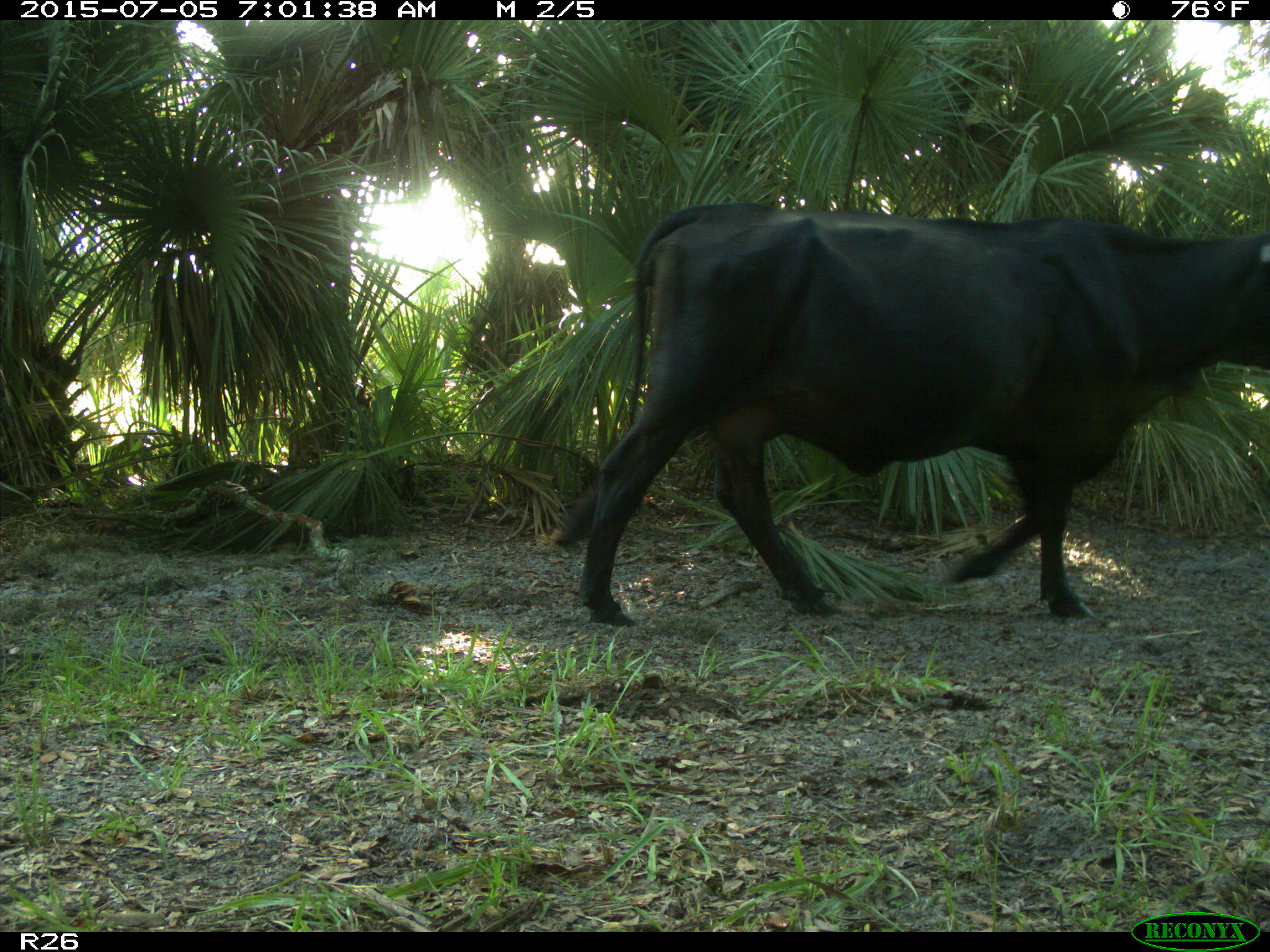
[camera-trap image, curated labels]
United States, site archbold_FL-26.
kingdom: Animalia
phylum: Chordata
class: Mammalia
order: Artiodactyla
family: Bovidae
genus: Bos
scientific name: Bos taurus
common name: domestic cow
Bos taurus (domestic cow).